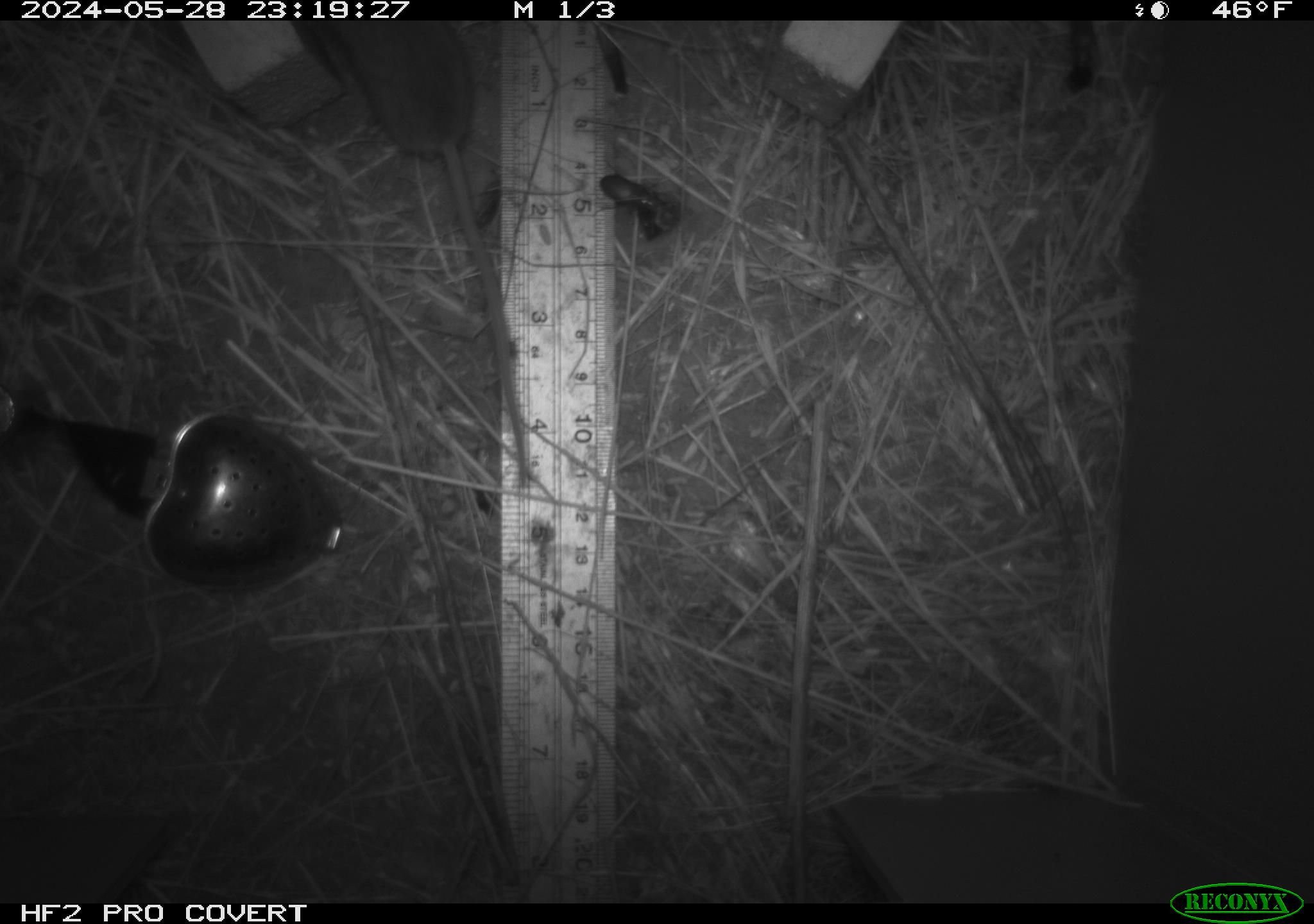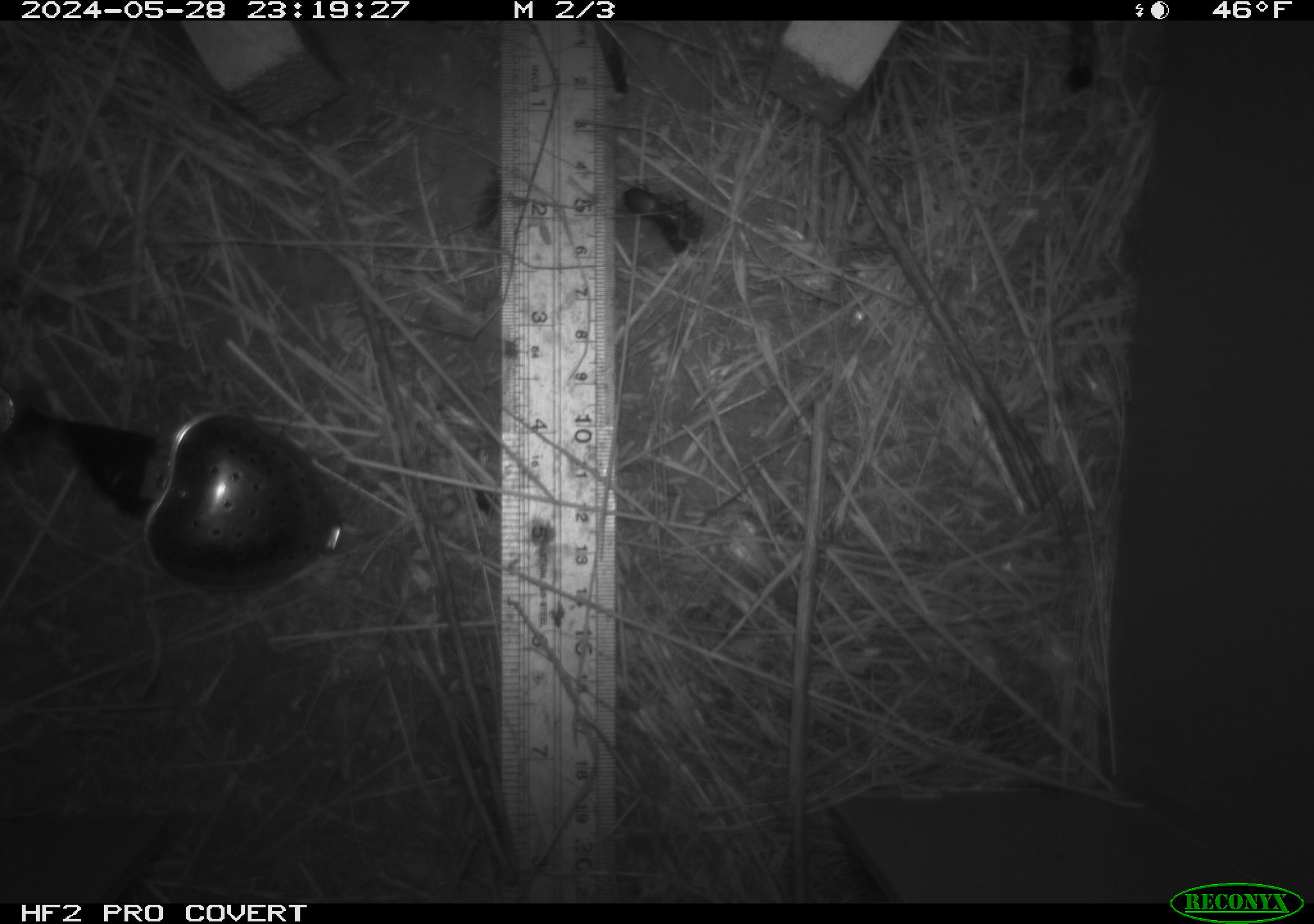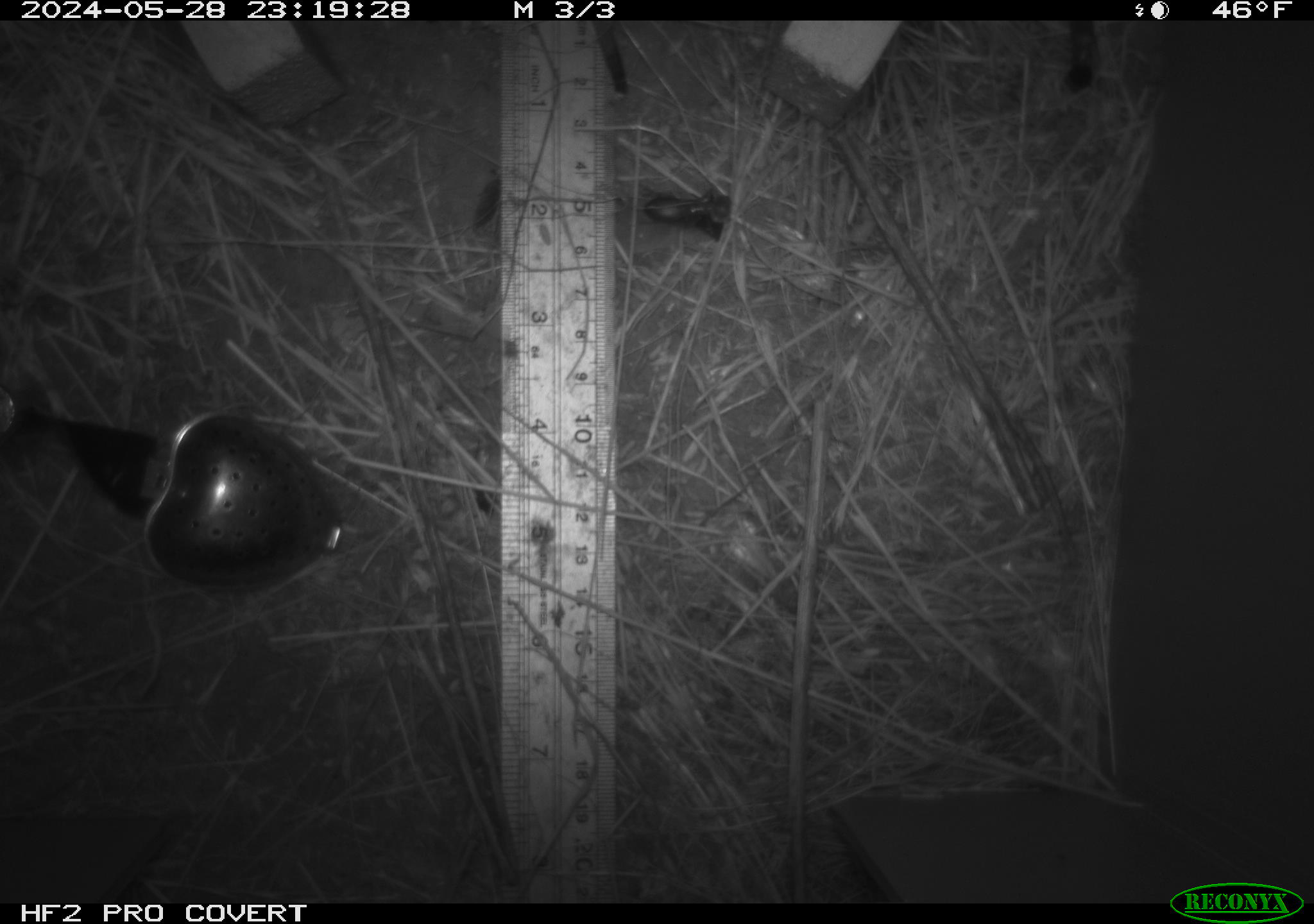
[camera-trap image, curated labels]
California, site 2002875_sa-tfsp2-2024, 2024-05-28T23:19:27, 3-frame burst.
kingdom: Animalia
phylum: Arthropoda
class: Insecta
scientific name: Insecta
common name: insect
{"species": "insect (Insecta)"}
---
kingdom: Animalia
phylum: Chordata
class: Mammalia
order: Rodentia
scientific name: Rodentia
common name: mouse species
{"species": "mouse species (Rodentia)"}